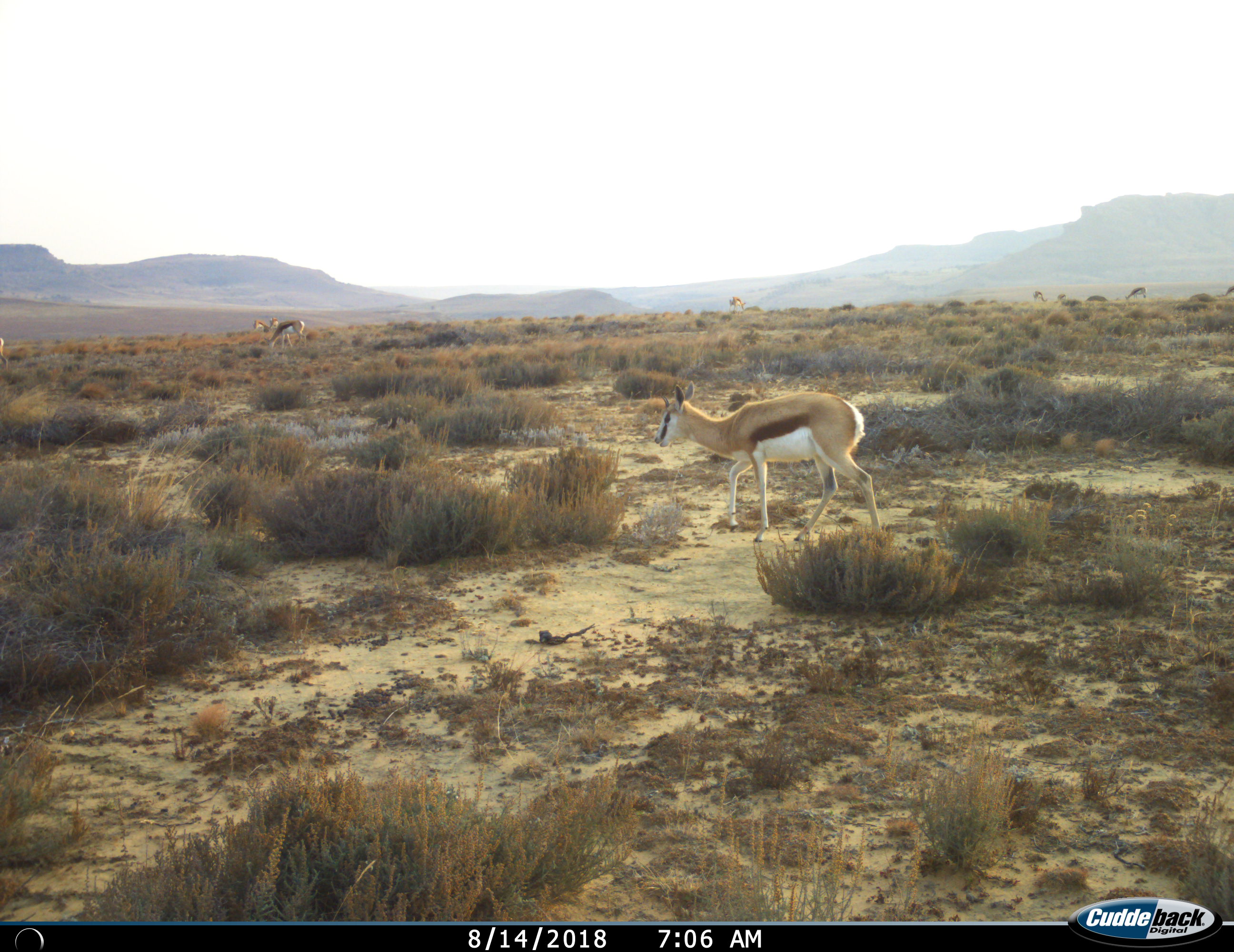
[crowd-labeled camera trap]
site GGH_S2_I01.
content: unidentified animal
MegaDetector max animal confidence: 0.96